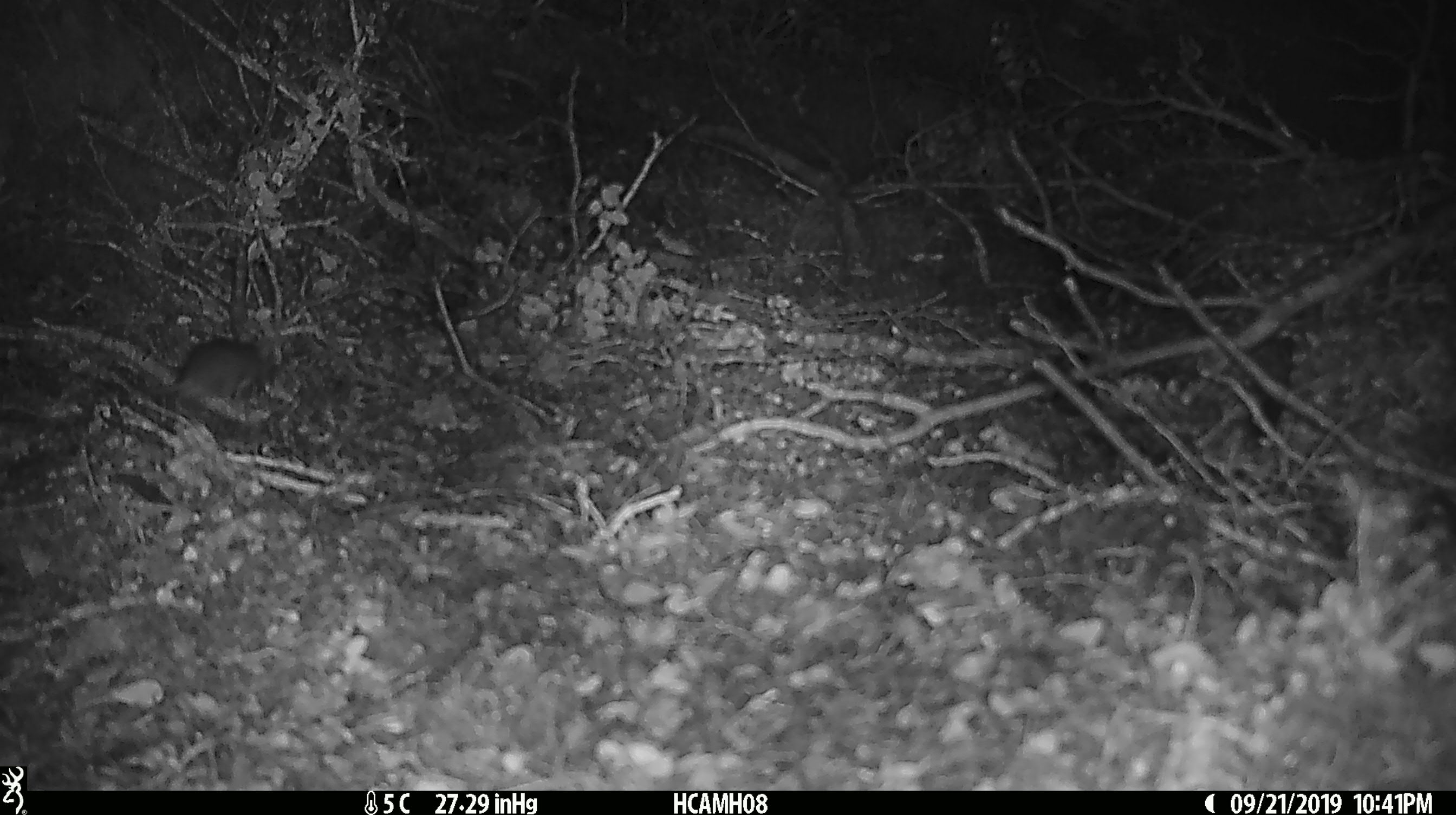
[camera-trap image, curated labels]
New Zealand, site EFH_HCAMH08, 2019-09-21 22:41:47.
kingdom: Animalia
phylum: Chordata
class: Mammalia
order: Rodentia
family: Muridae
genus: Mus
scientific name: Mus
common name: mouse